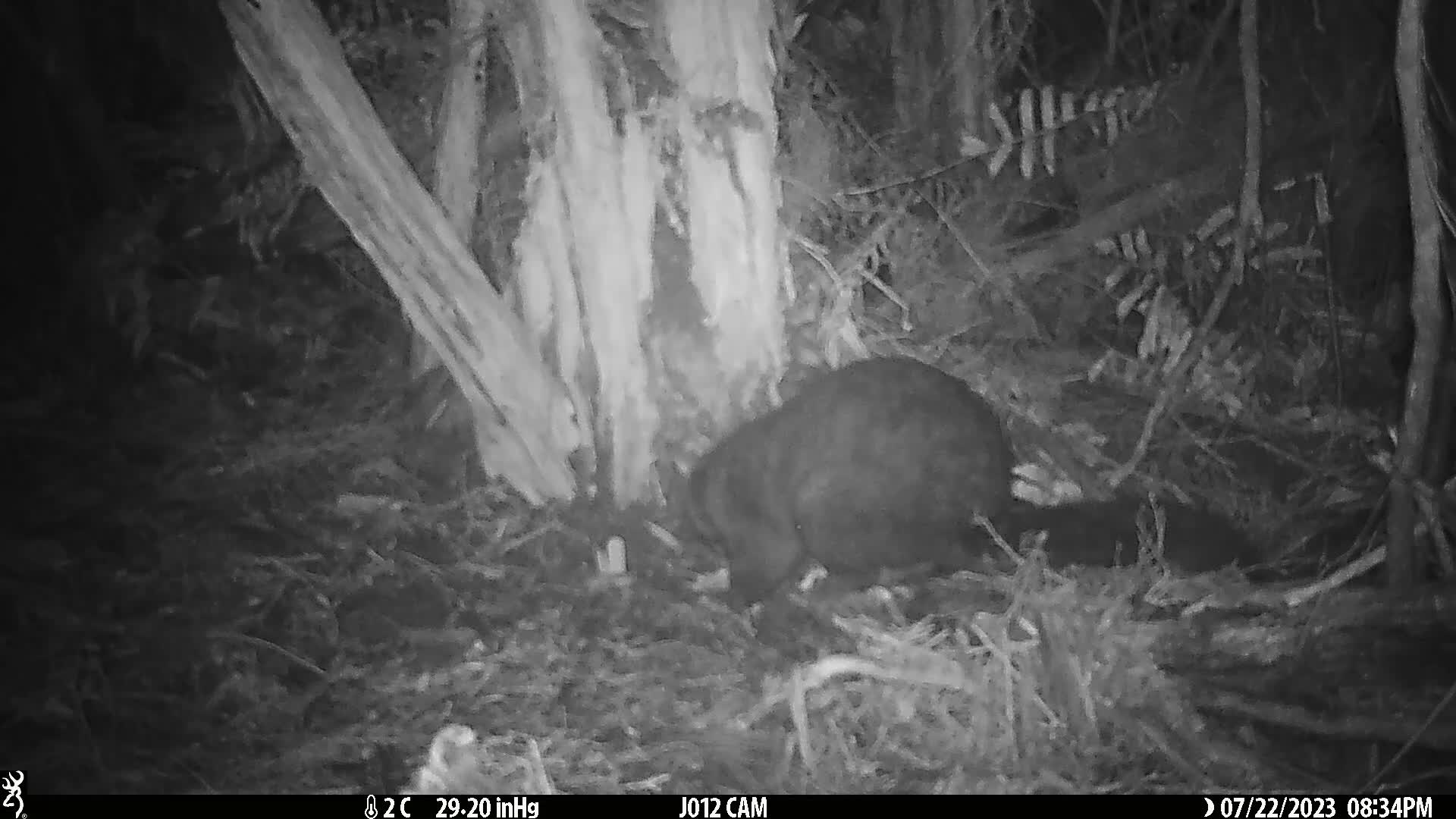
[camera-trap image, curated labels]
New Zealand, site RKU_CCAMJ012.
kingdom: Animalia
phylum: Chordata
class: Mammalia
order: Diprotodontia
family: Phalangeridae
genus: Trichosurus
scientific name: Trichosurus vulpecula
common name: common brushtail possum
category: possum